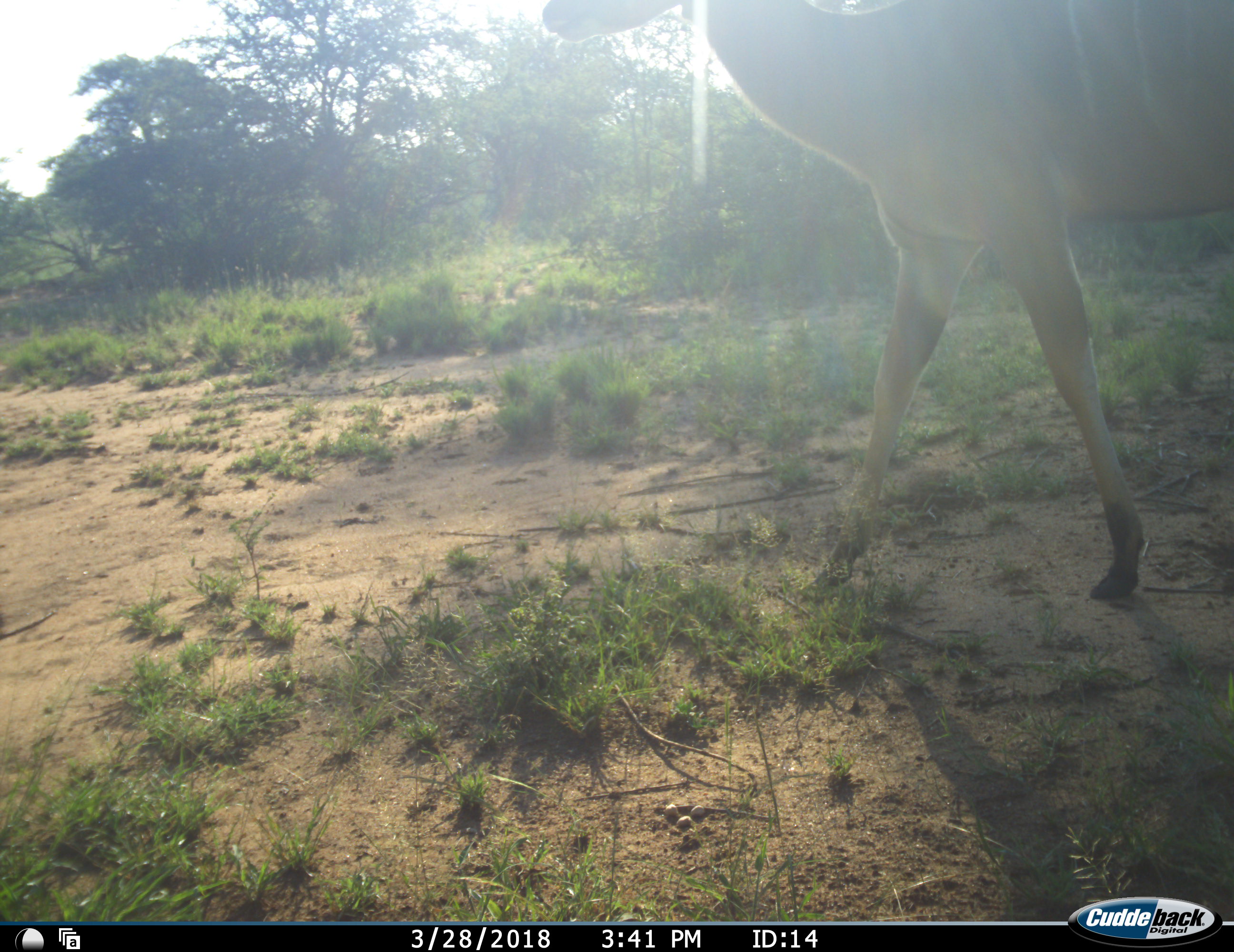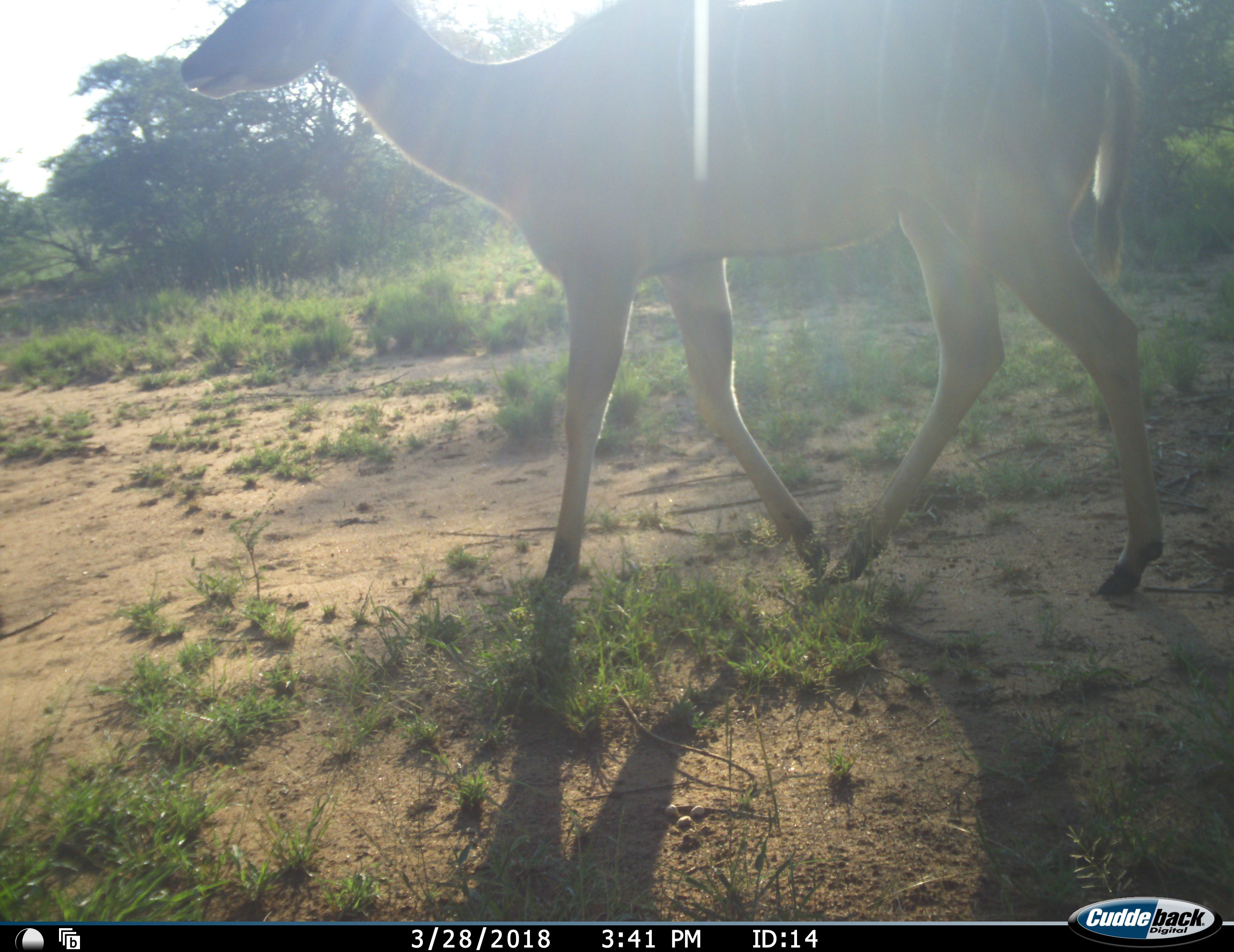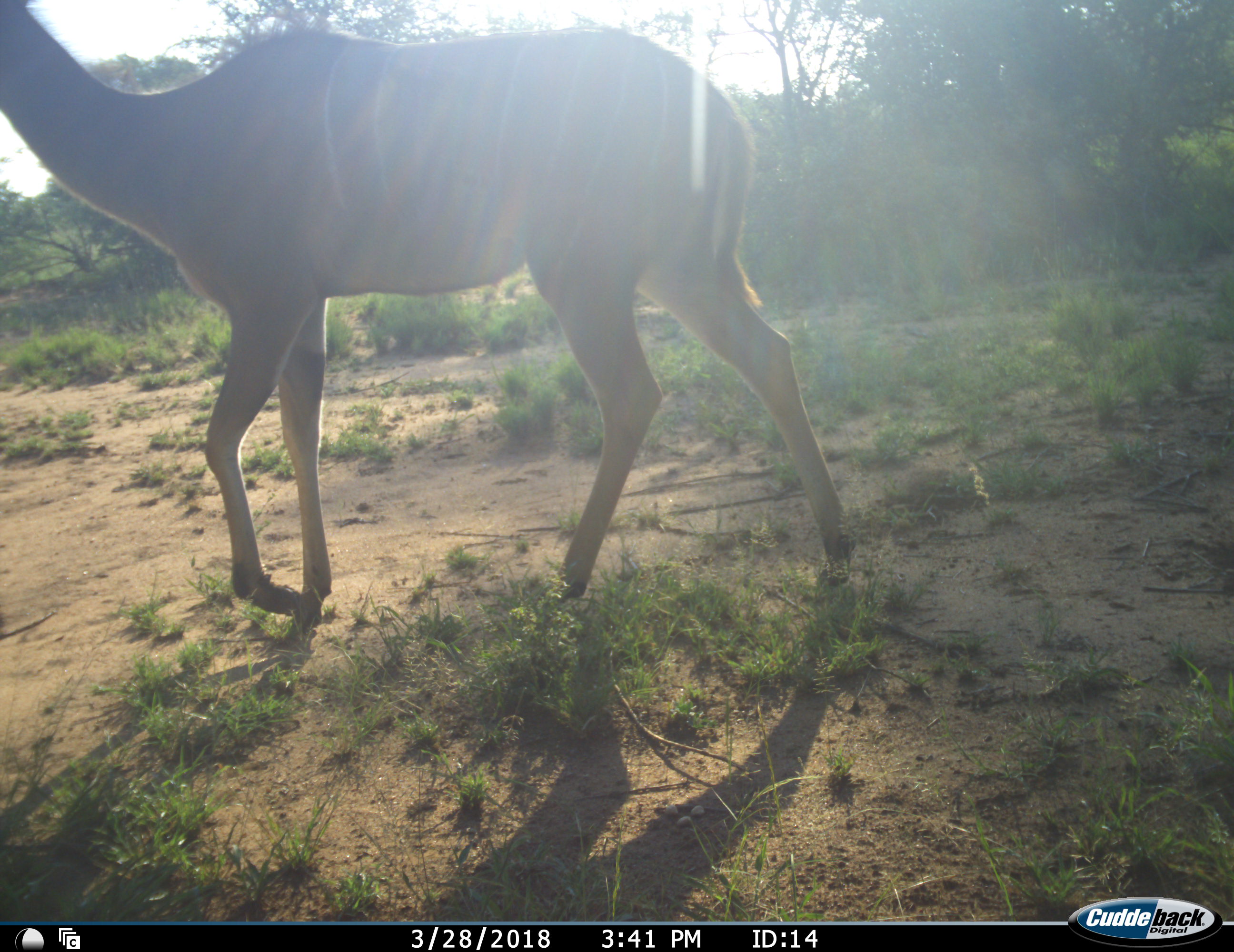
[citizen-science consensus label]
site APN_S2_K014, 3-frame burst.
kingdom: Animalia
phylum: Chordata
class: Mammalia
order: Artiodactyla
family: Bovidae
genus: Tragelaphus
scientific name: Tragelaphus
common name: kudu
Kudu (Tragelaphus), count 1. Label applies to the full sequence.